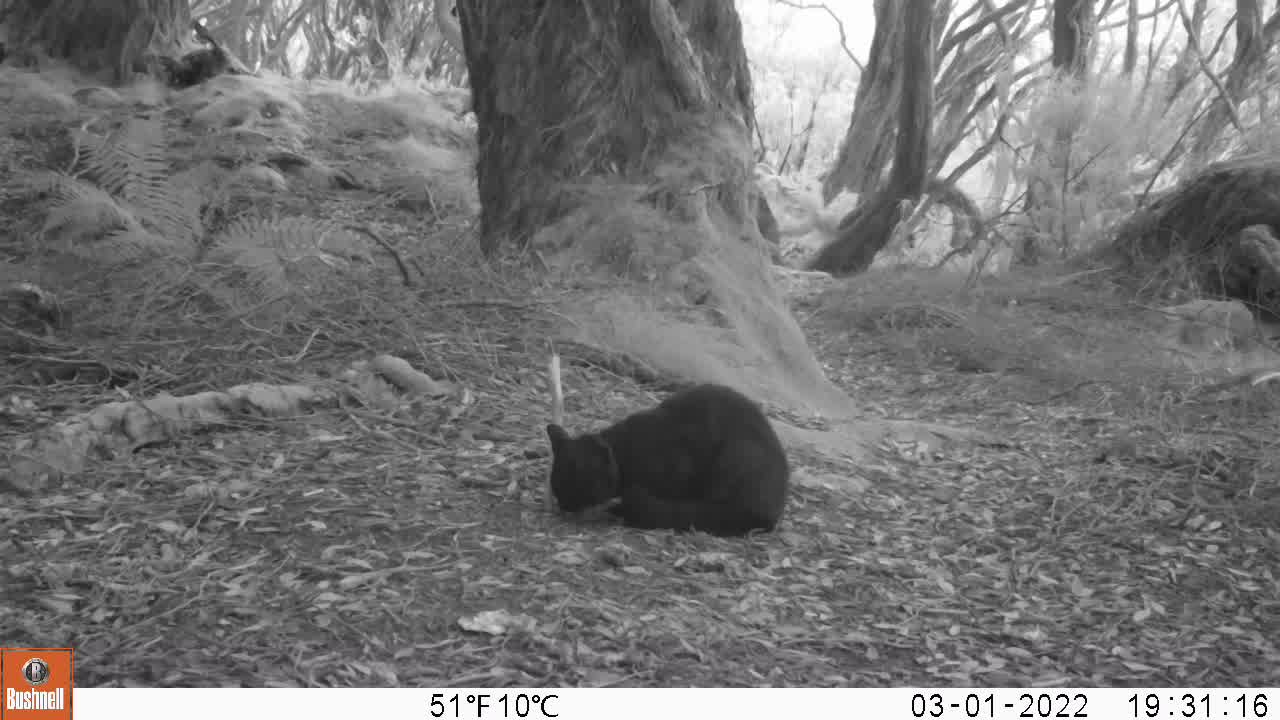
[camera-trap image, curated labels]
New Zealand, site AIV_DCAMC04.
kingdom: Animalia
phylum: Chordata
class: Mammalia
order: Carnivora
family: Felidae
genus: Felis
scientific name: Felis catus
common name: domestic cat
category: cat